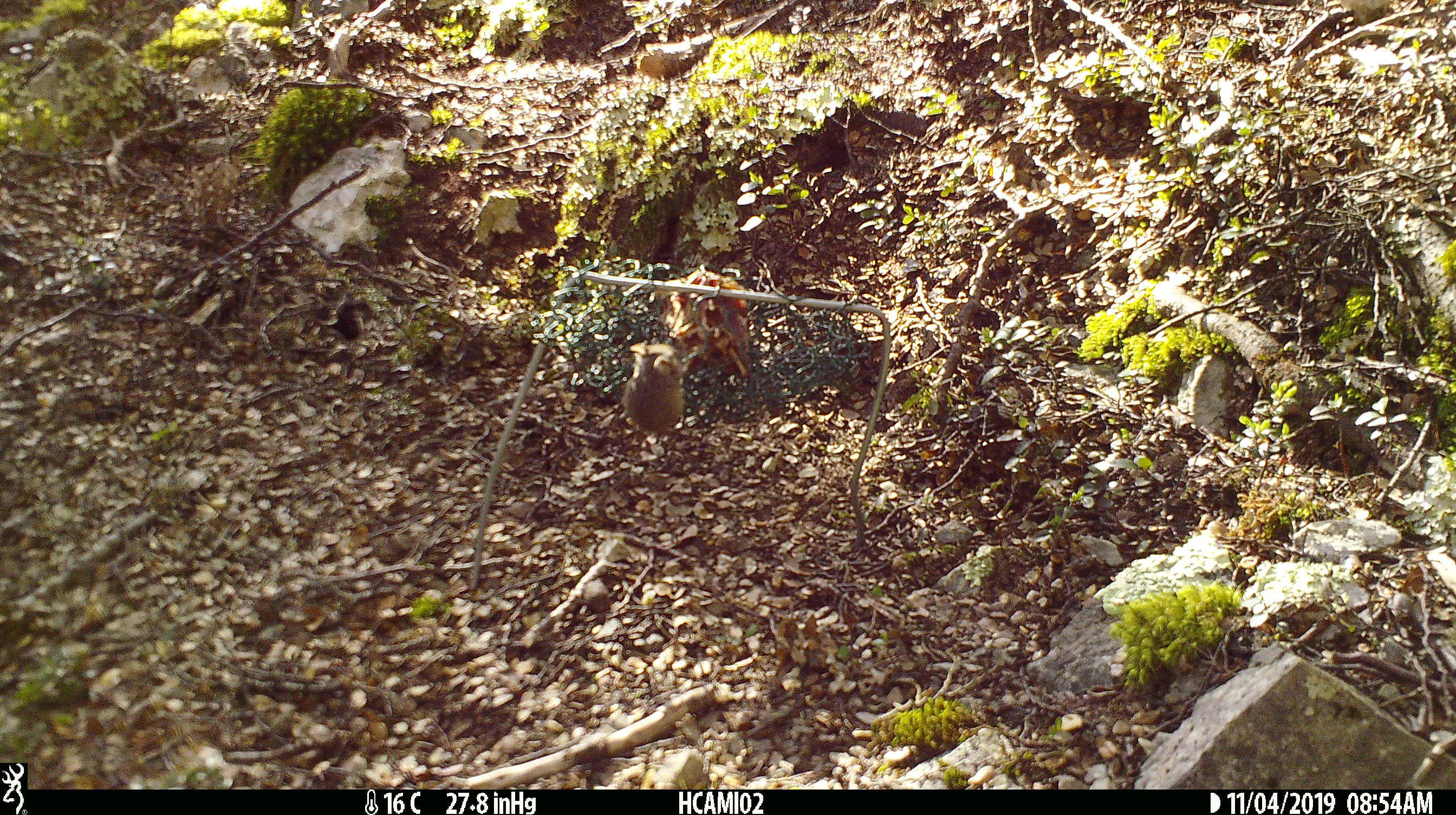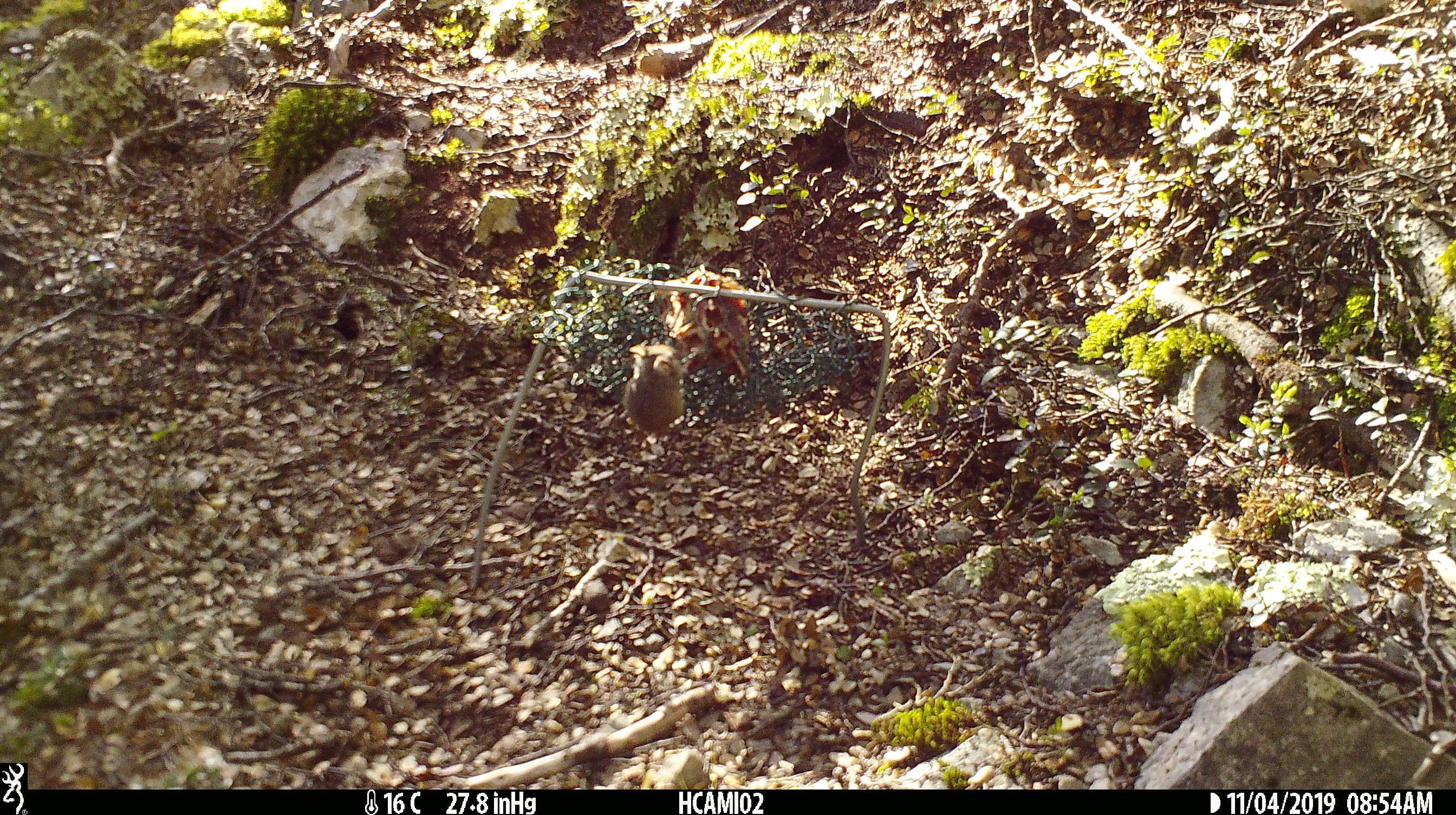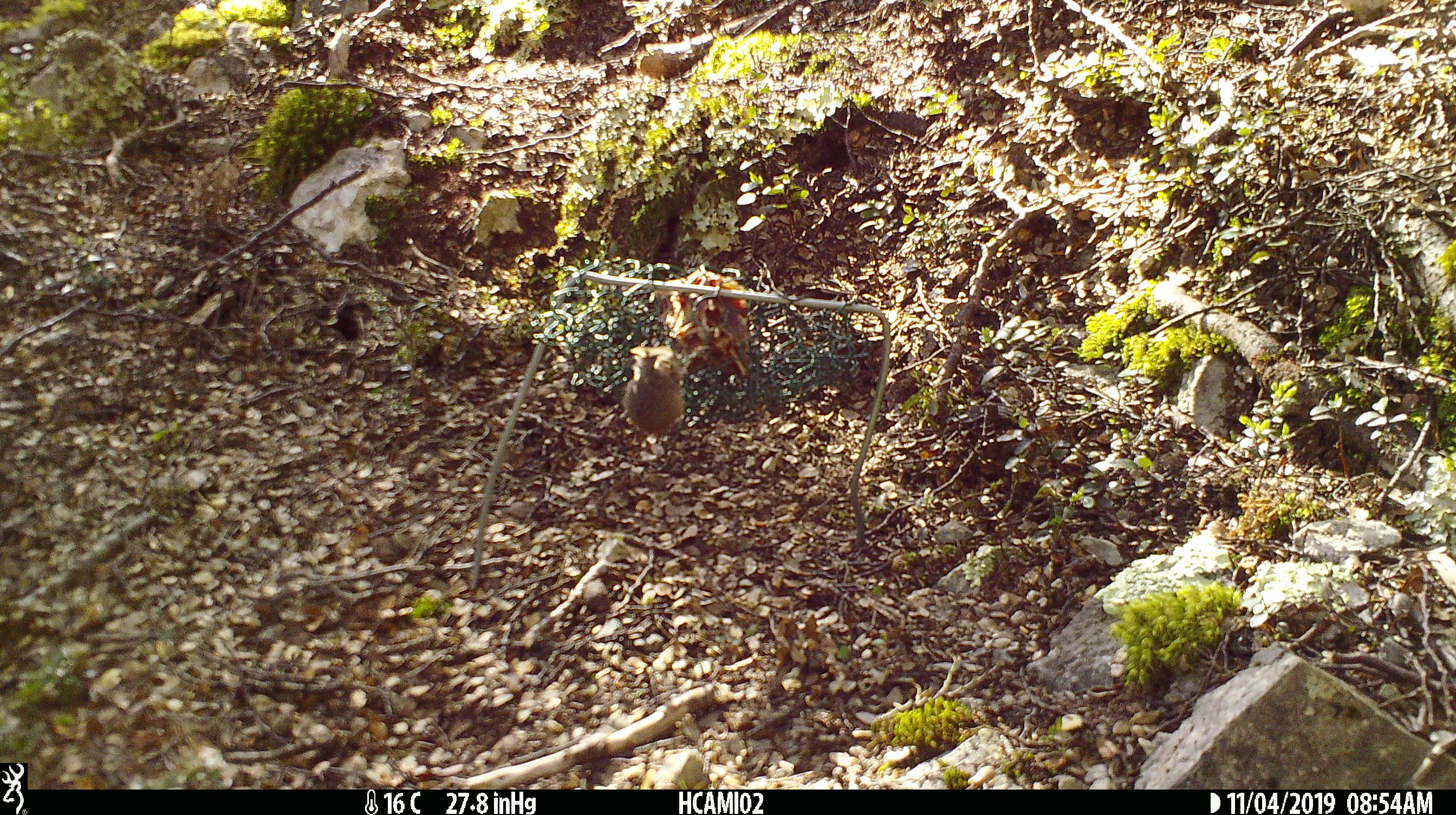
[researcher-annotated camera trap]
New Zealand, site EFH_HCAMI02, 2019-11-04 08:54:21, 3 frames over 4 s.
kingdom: Animalia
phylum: Chordata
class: Mammalia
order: Rodentia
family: Muridae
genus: Mus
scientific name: Mus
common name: mouse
Mouse (Mus).